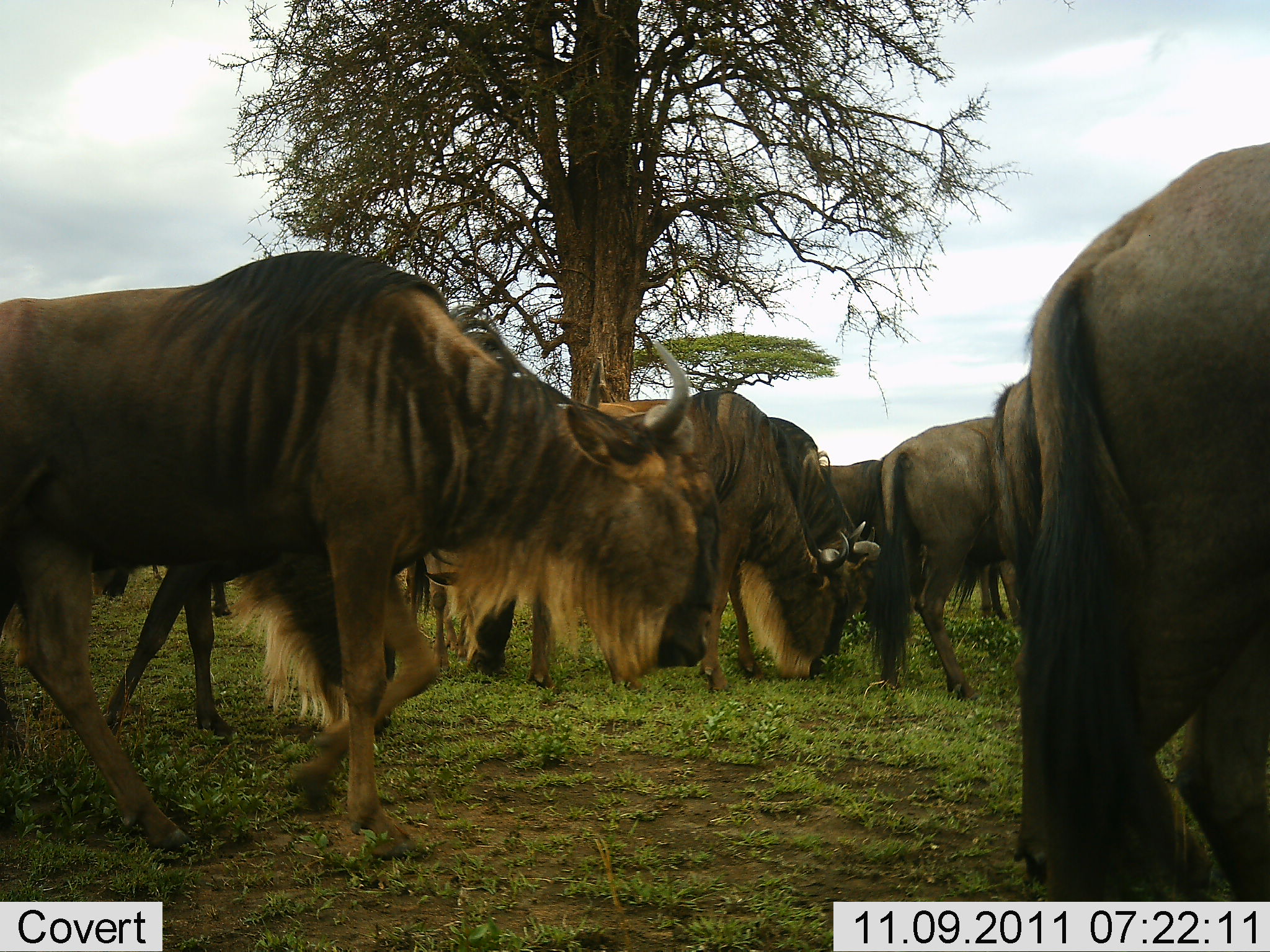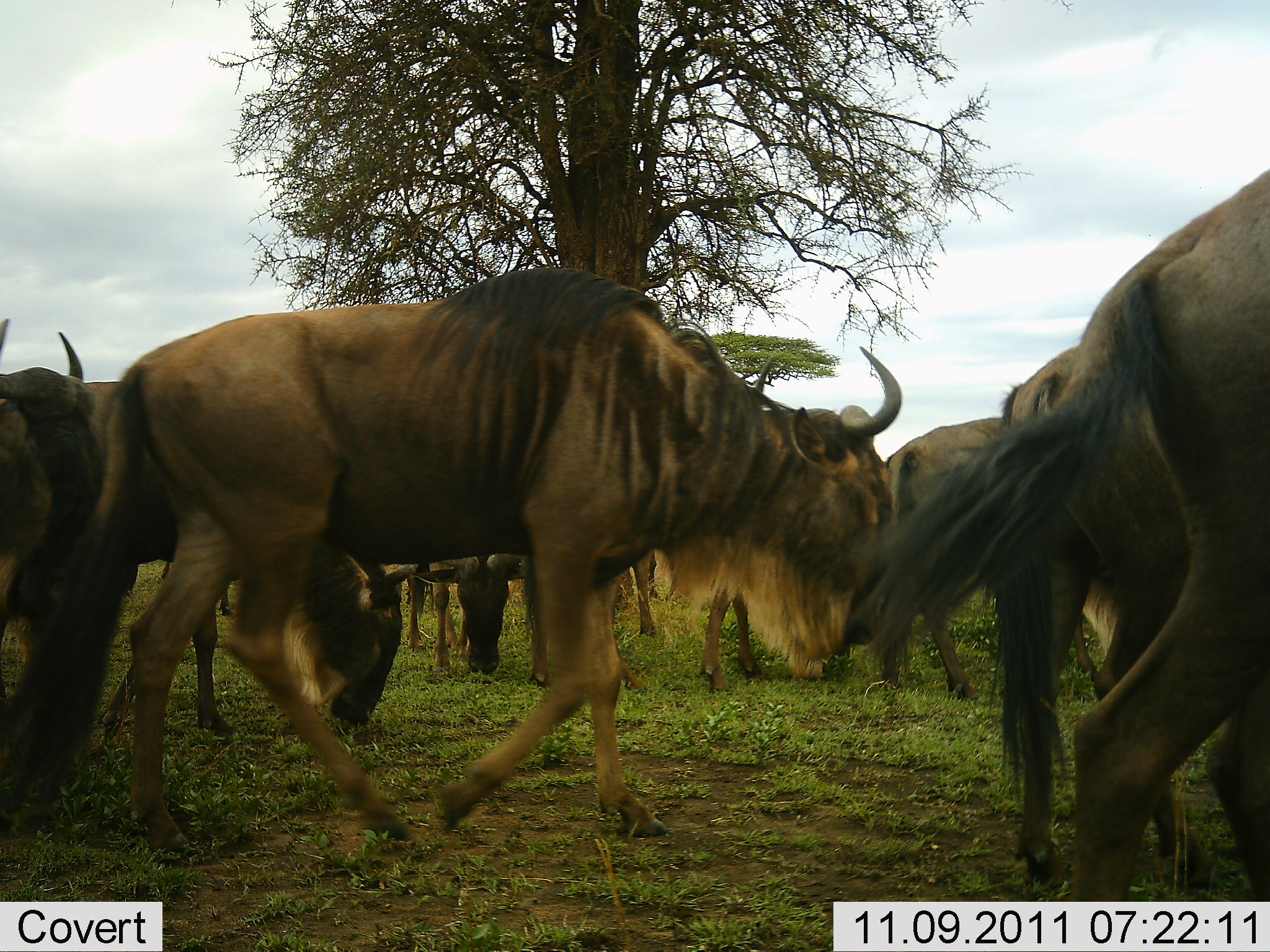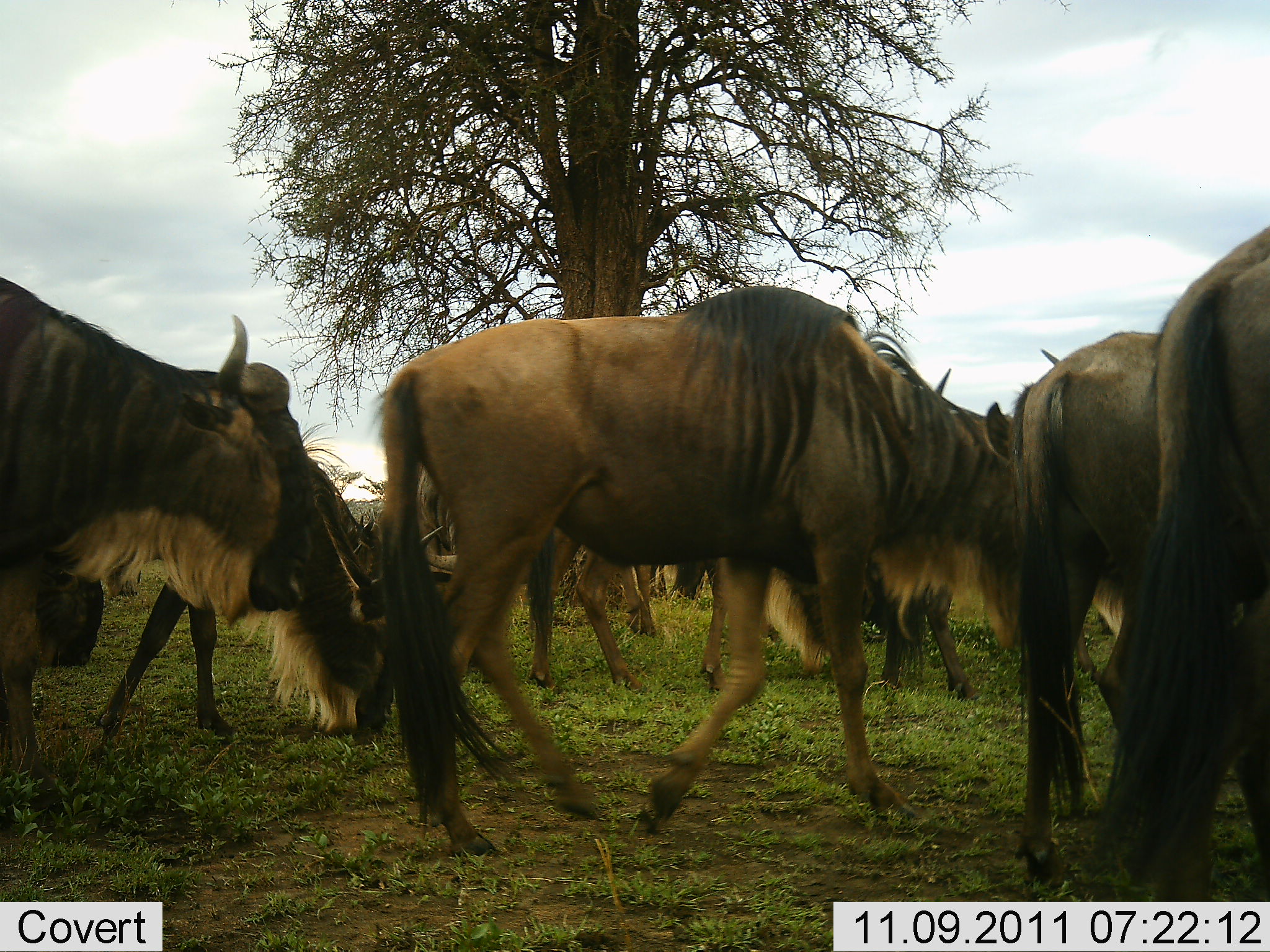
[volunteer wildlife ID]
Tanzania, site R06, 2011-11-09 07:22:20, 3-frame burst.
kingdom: Animalia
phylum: Chordata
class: Mammalia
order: Artiodactyla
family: Bovidae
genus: Connochaetes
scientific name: Connochaetes taurinus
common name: blue wildebeest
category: wildebeest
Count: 11-50.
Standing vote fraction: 50%.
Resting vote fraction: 0%.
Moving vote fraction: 92%.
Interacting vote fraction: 0%.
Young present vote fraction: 0%.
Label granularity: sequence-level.